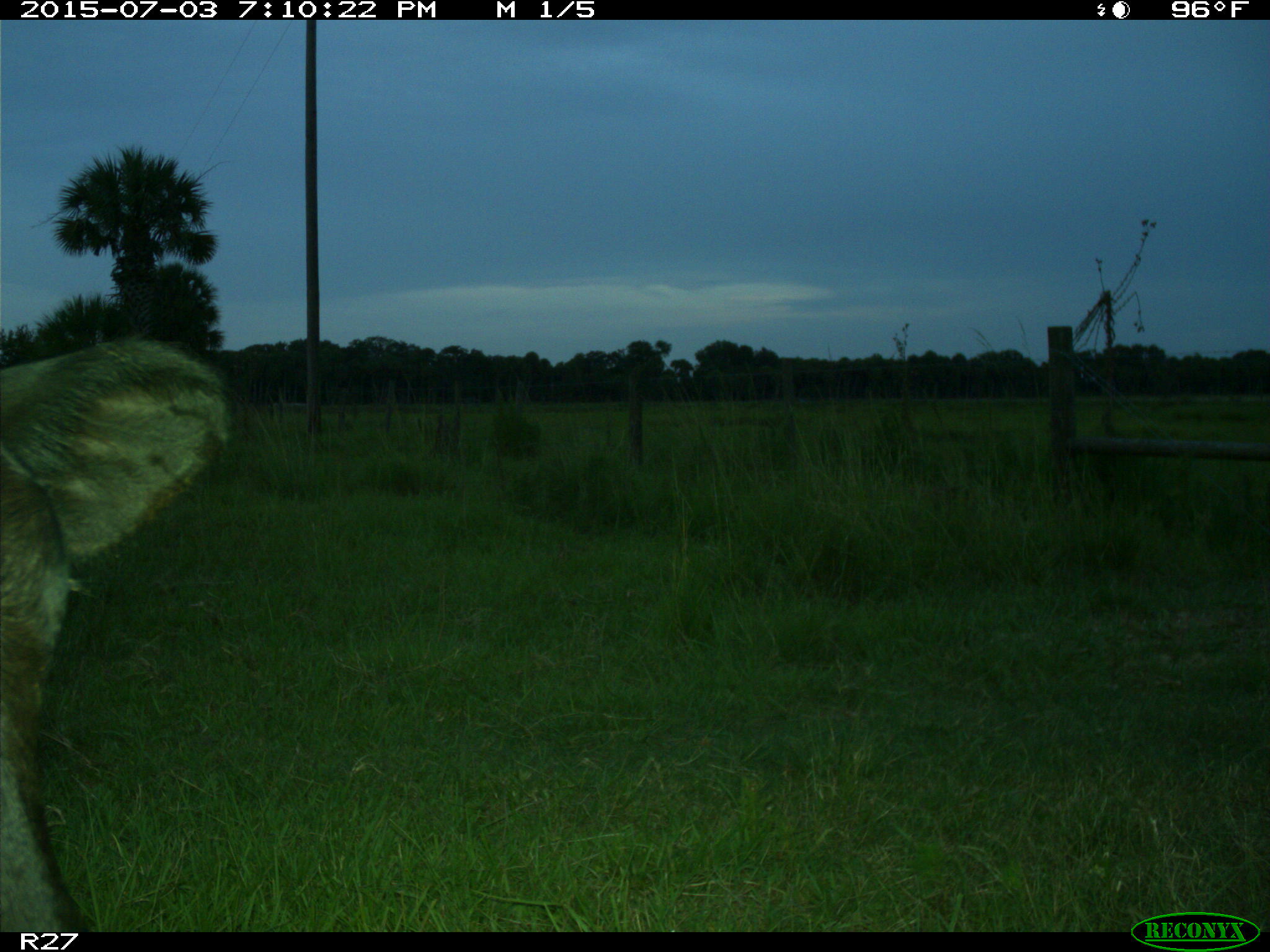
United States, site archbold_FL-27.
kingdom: Animalia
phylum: Chordata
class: Mammalia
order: Artiodactyla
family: Bovidae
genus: Bos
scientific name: Bos taurus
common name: domestic cow